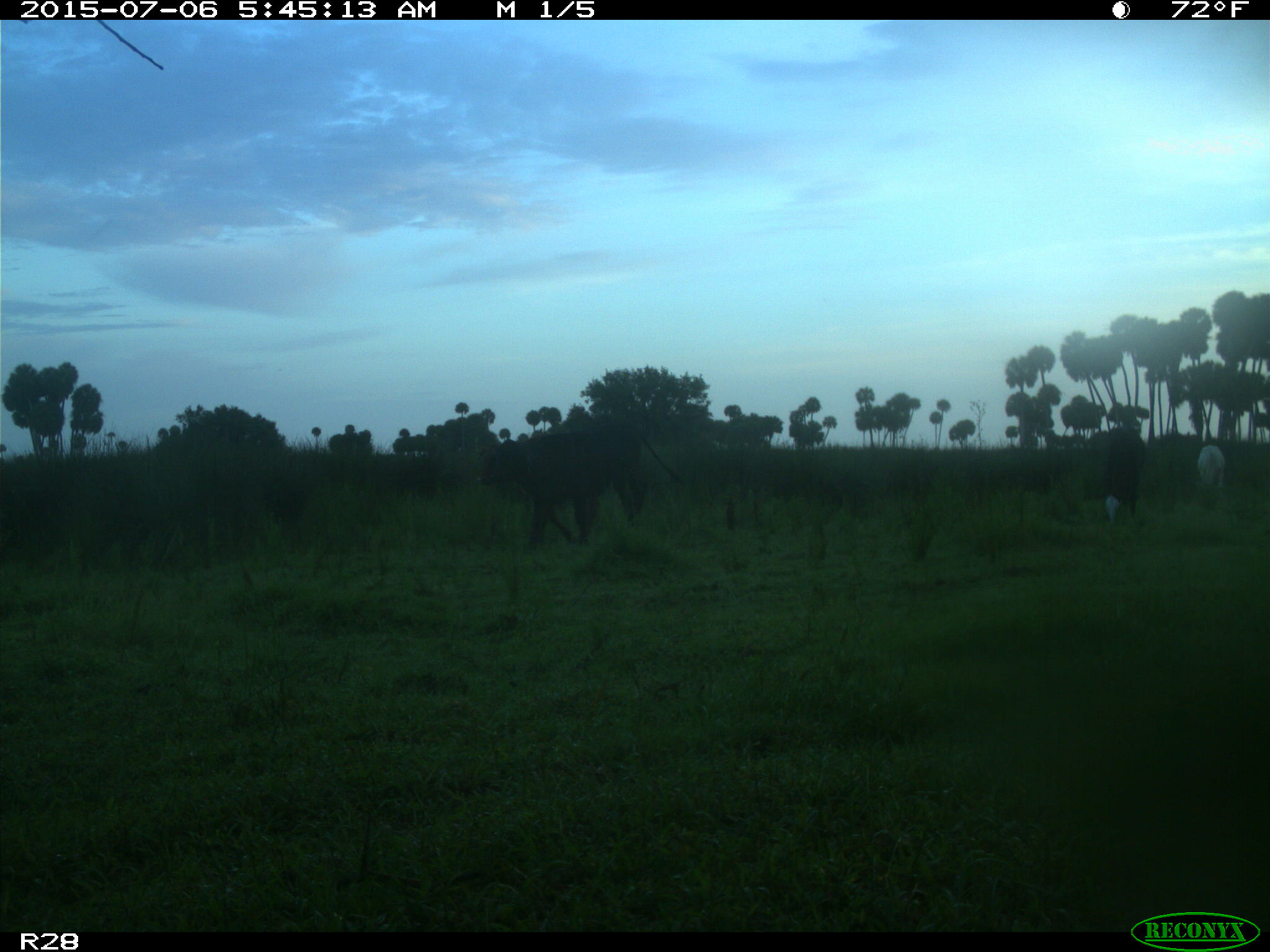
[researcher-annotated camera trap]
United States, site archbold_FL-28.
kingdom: Animalia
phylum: Chordata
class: Mammalia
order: Artiodactyla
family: Bovidae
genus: Bos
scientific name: Bos taurus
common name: domestic cow